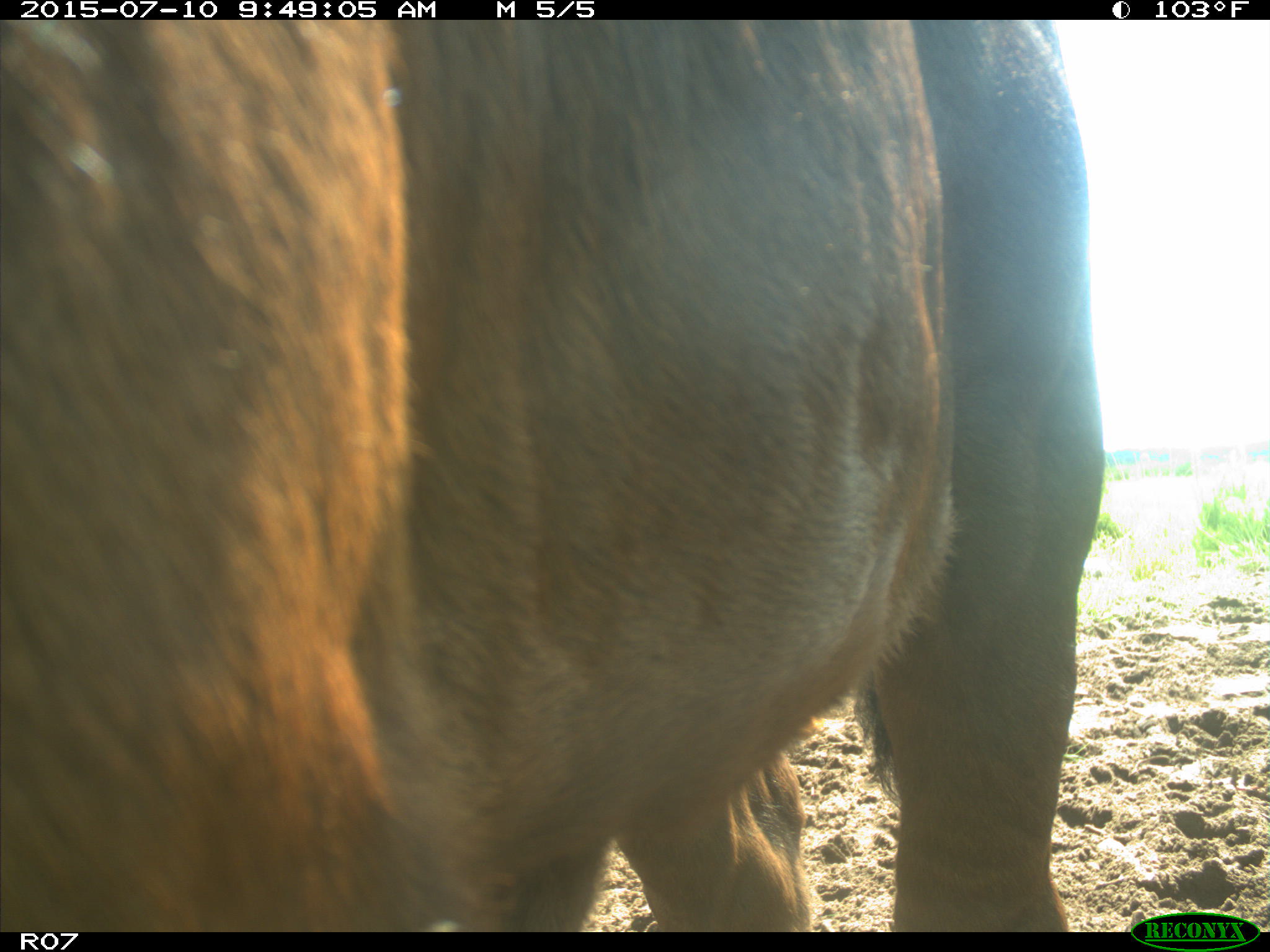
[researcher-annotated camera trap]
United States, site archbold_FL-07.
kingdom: Animalia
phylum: Chordata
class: Mammalia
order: Artiodactyla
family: Bovidae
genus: Bos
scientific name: Bos taurus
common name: domestic cow